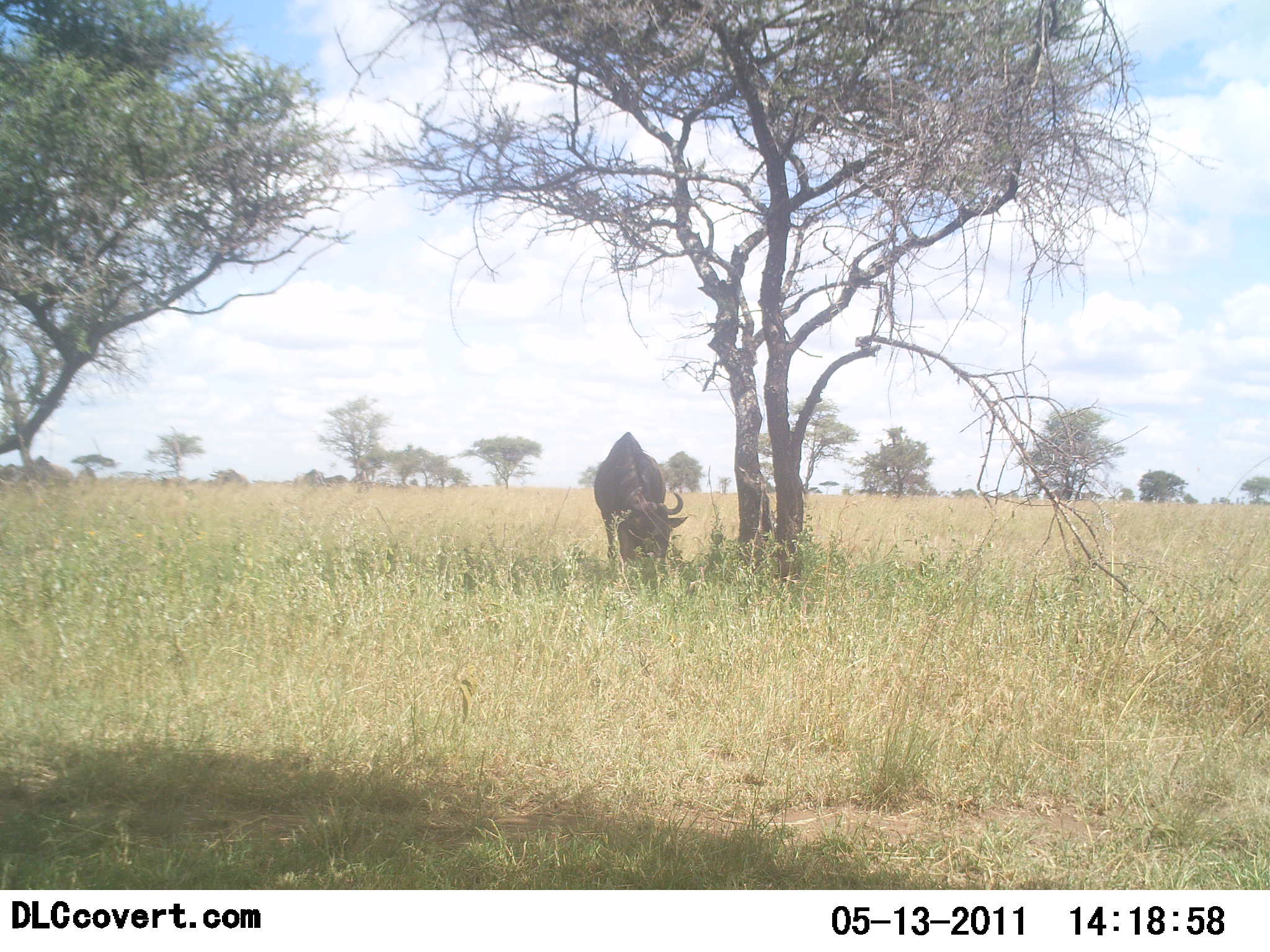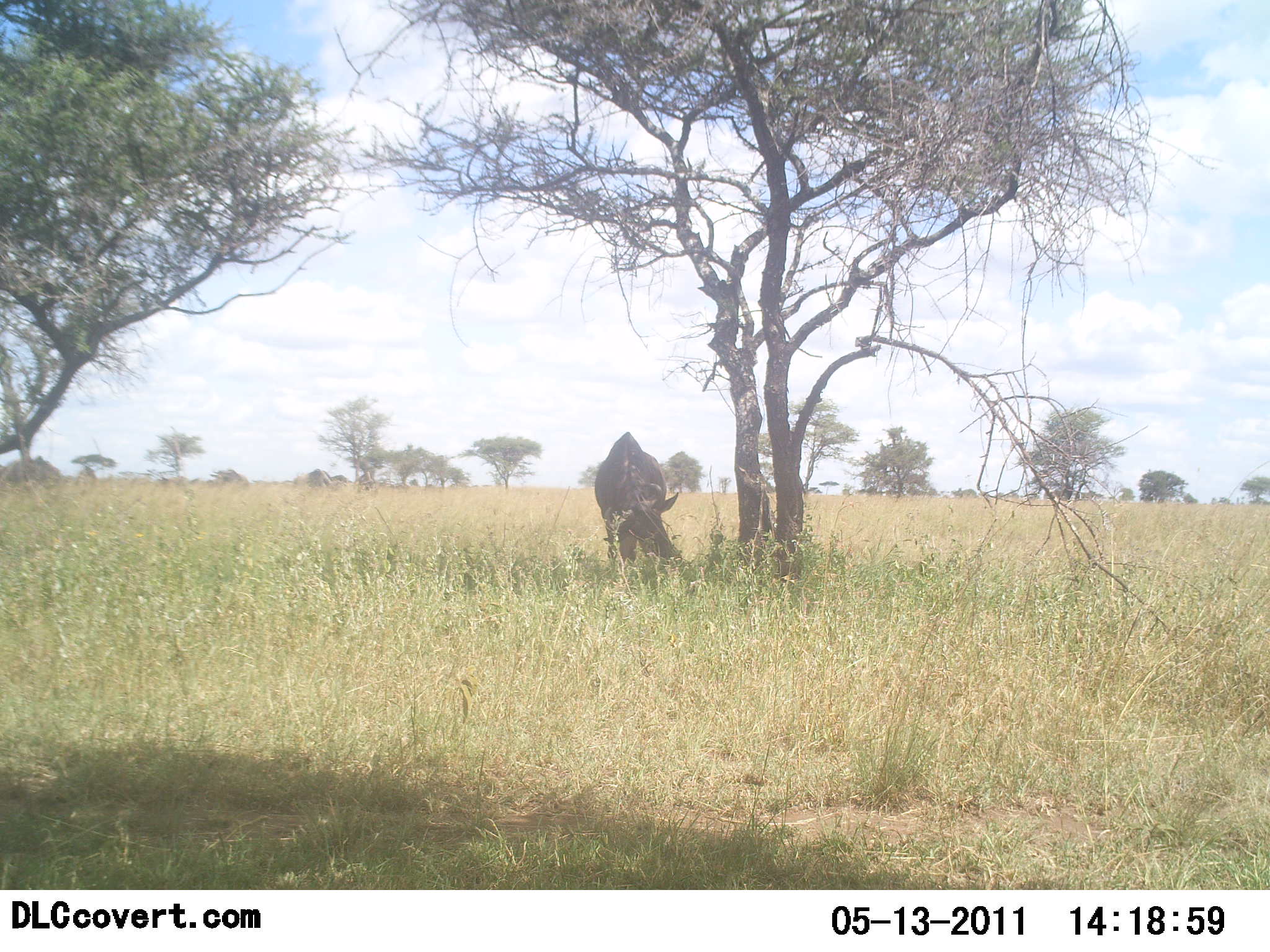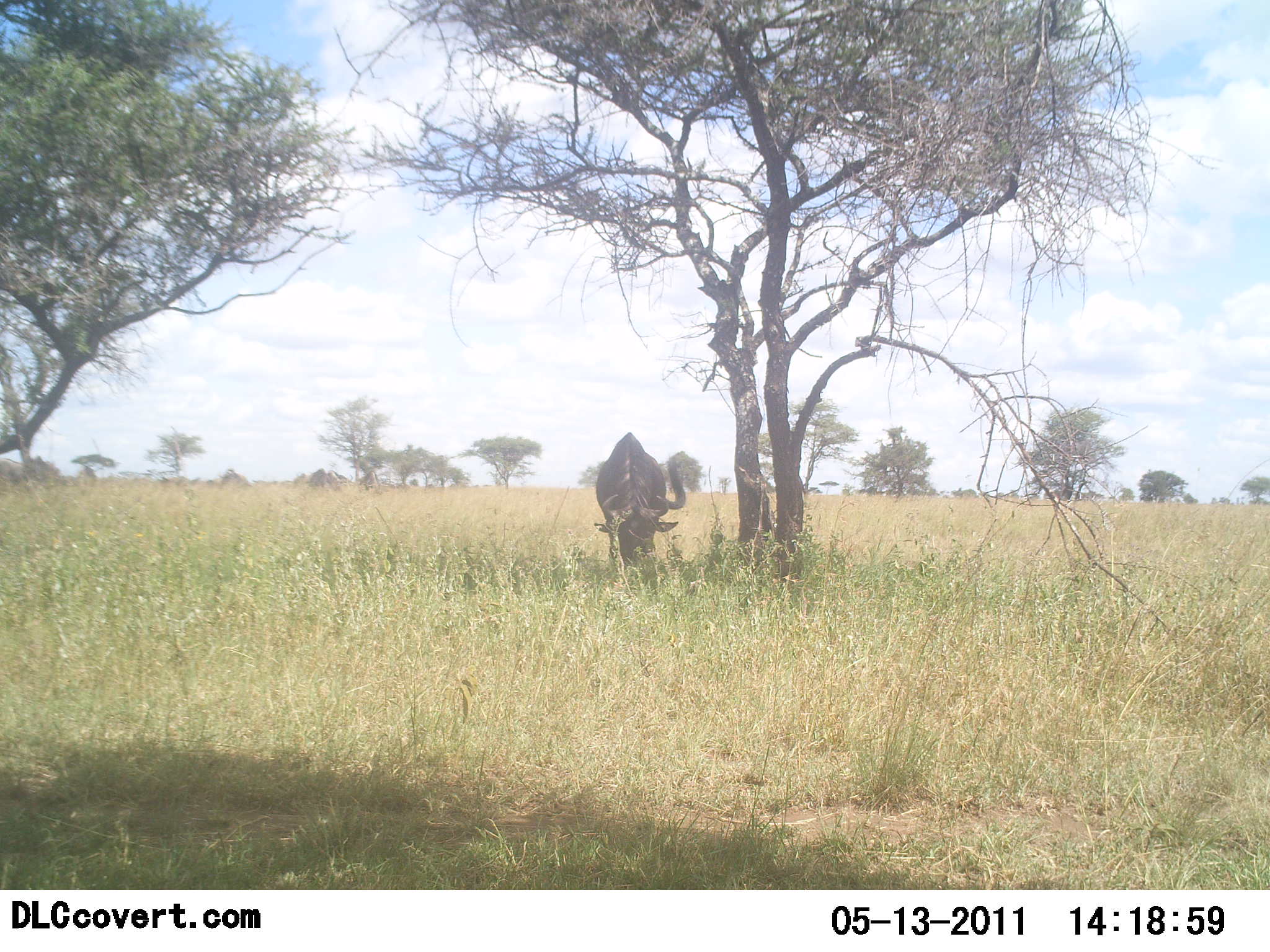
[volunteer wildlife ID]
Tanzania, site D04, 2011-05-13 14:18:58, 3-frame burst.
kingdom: Animalia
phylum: Chordata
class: Mammalia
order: Artiodactyla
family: Bovidae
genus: Connochaetes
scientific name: Connochaetes taurinus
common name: blue wildebeest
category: wildebeest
Wildebeest (blue wildebeest) (Connochaetes taurinus), count 1. Behavior (volunteer vote fractions): standing 36%, resting 0%, moving 0%, interacting 0%. Young present (vote fraction): 0%. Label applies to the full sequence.